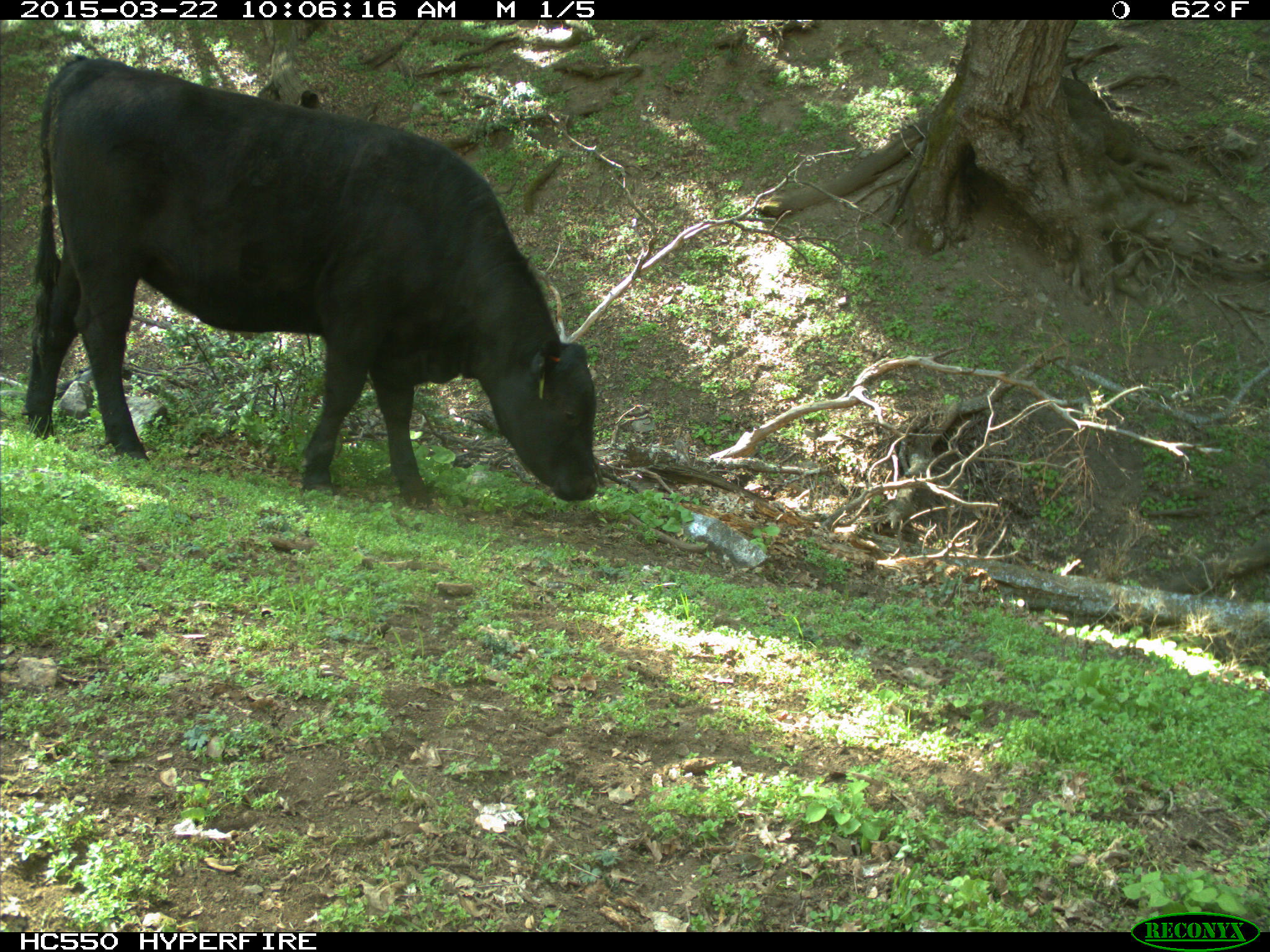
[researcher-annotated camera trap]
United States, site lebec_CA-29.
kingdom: Animalia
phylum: Chordata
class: Mammalia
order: Artiodactyla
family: Bovidae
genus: Bos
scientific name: Bos taurus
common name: domestic cow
Bos taurus (domestic cow).